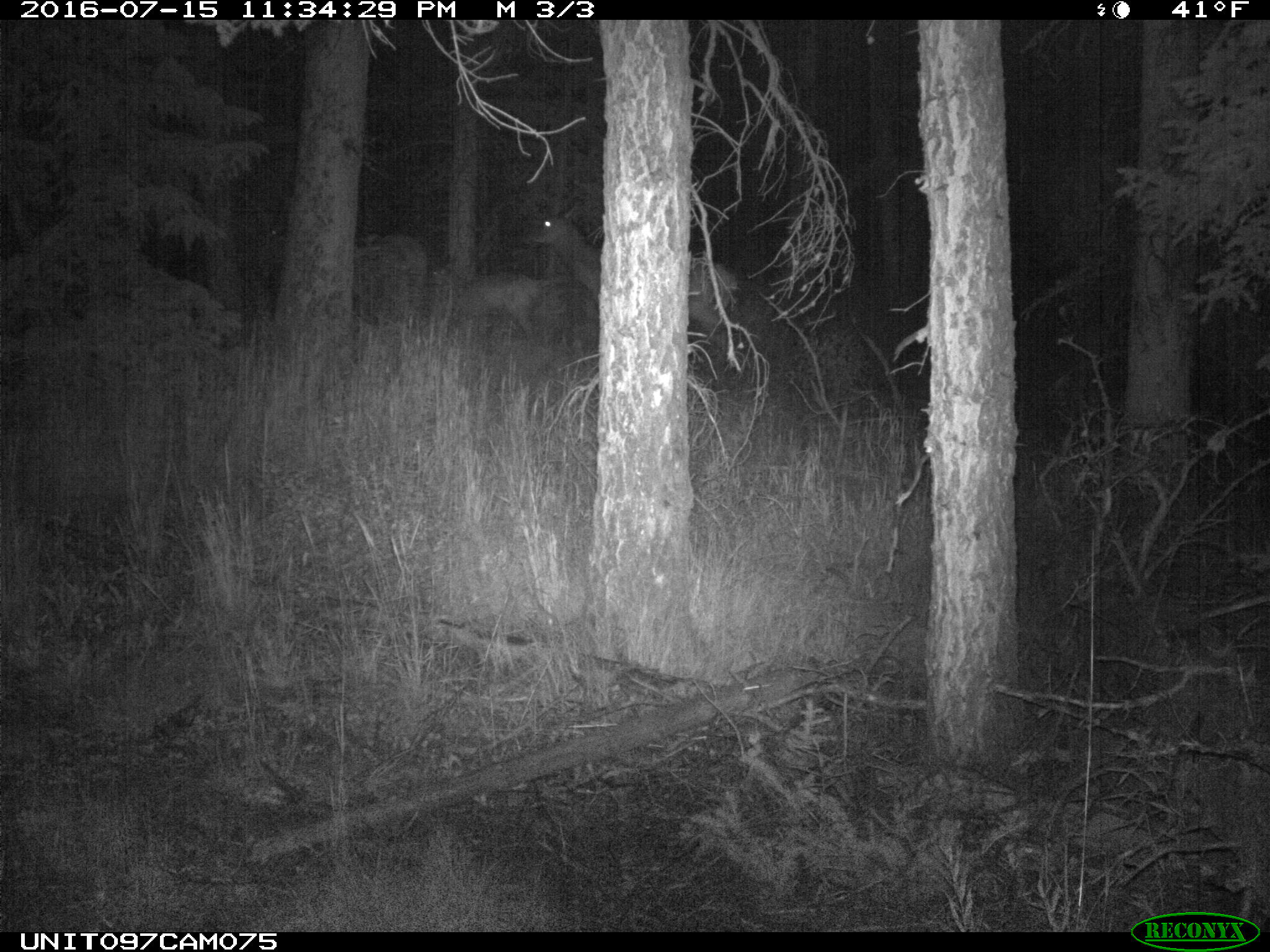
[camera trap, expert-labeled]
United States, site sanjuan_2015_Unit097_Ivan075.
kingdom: Animalia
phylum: Chordata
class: Mammalia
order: Artiodactyla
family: Cervidae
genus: Cervus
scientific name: Cervus elaphus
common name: red deer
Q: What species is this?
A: Cervus elaphus (red deer).